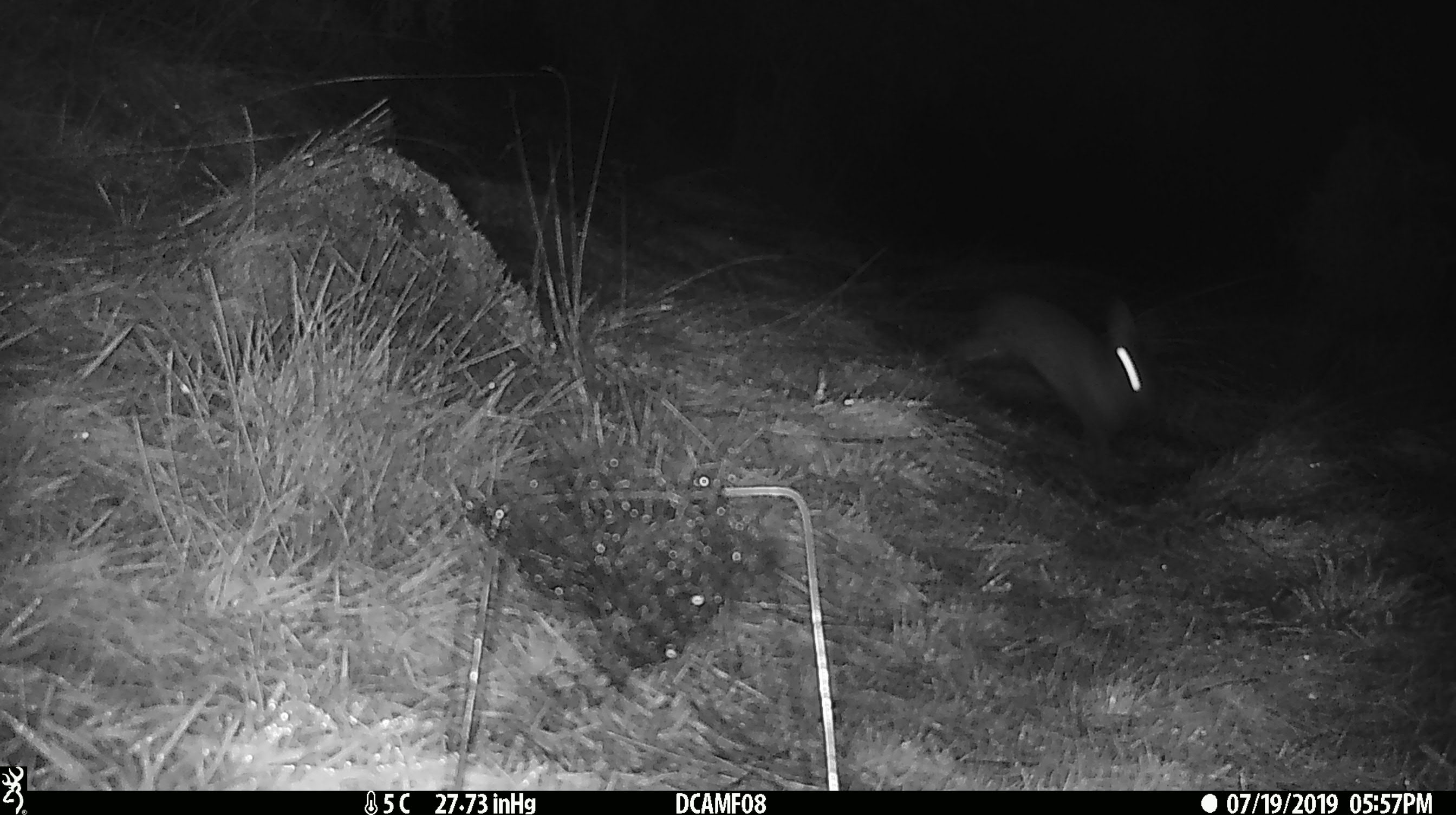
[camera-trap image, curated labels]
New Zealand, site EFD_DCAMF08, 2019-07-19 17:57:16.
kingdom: Animalia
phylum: Chordata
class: Mammalia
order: Lagomorpha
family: Leporidae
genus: Oryctolagus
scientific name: Oryctolagus cuniculus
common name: european rabbit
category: rabbit